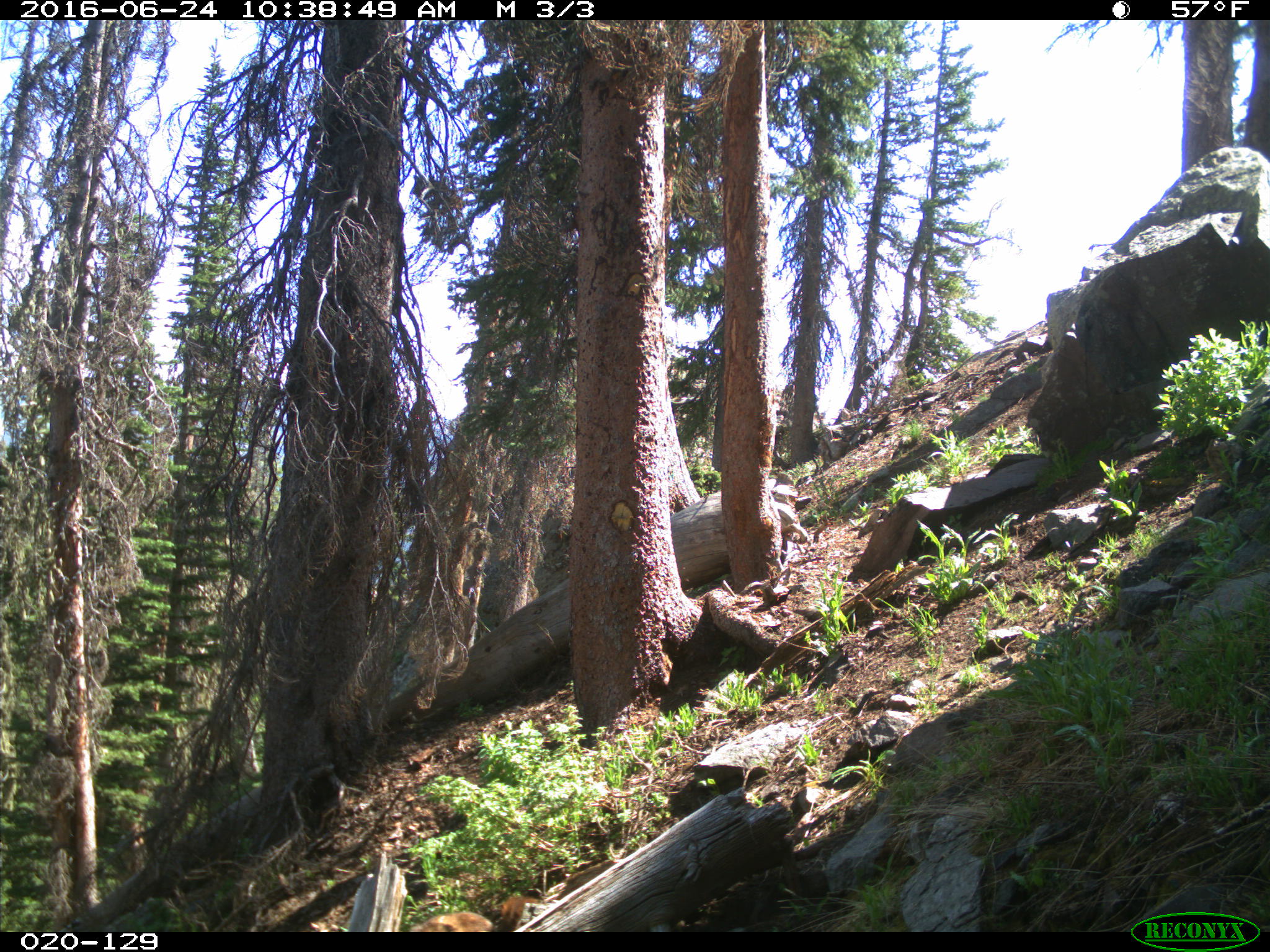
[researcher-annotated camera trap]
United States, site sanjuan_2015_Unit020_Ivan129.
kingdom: Animalia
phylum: Chordata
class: Mammalia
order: Rodentia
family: Sciuridae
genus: Marmota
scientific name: Marmota flaviventris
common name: yellow-bellied marmot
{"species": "Marmota flaviventris (yellow-bellied marmot)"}